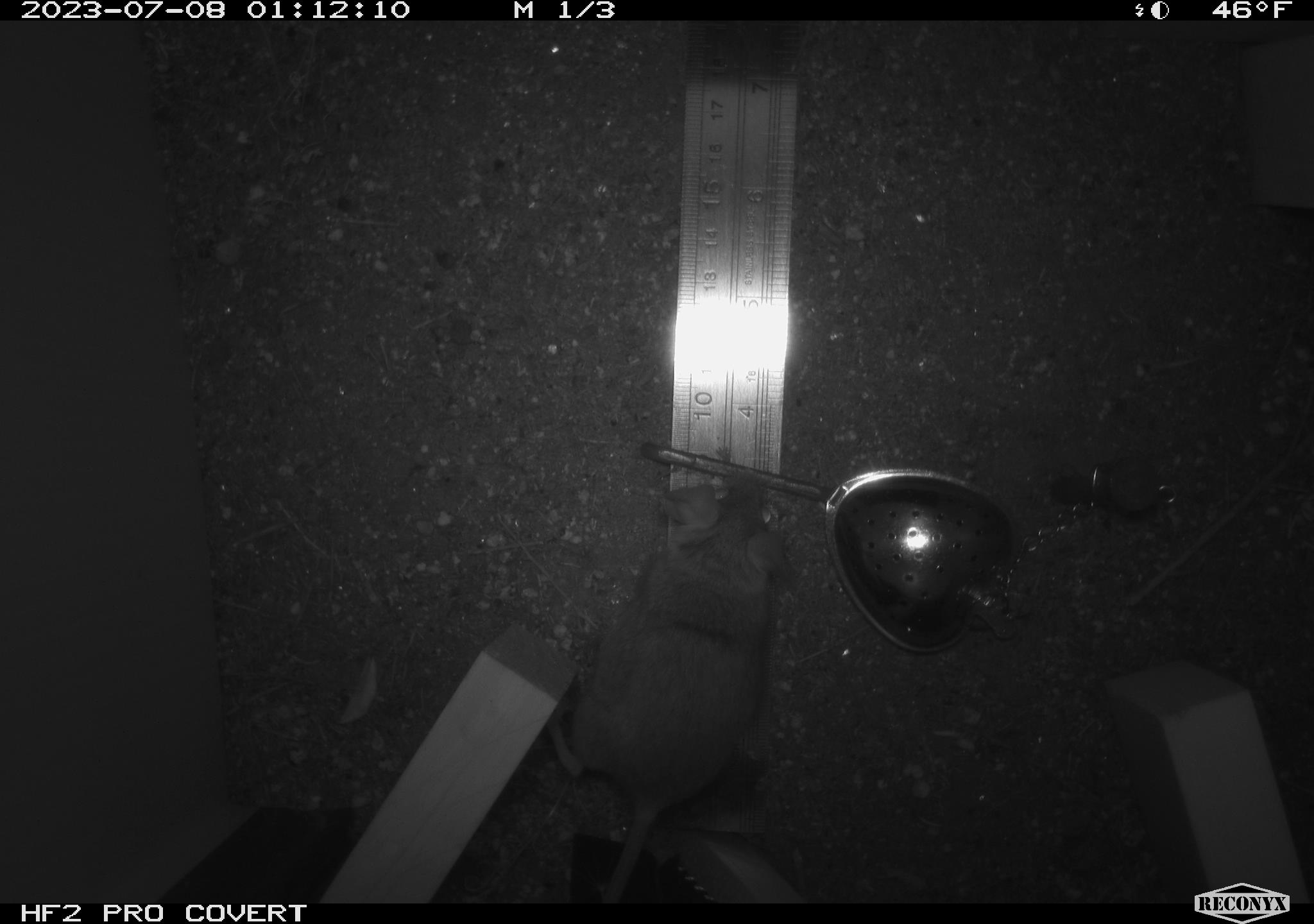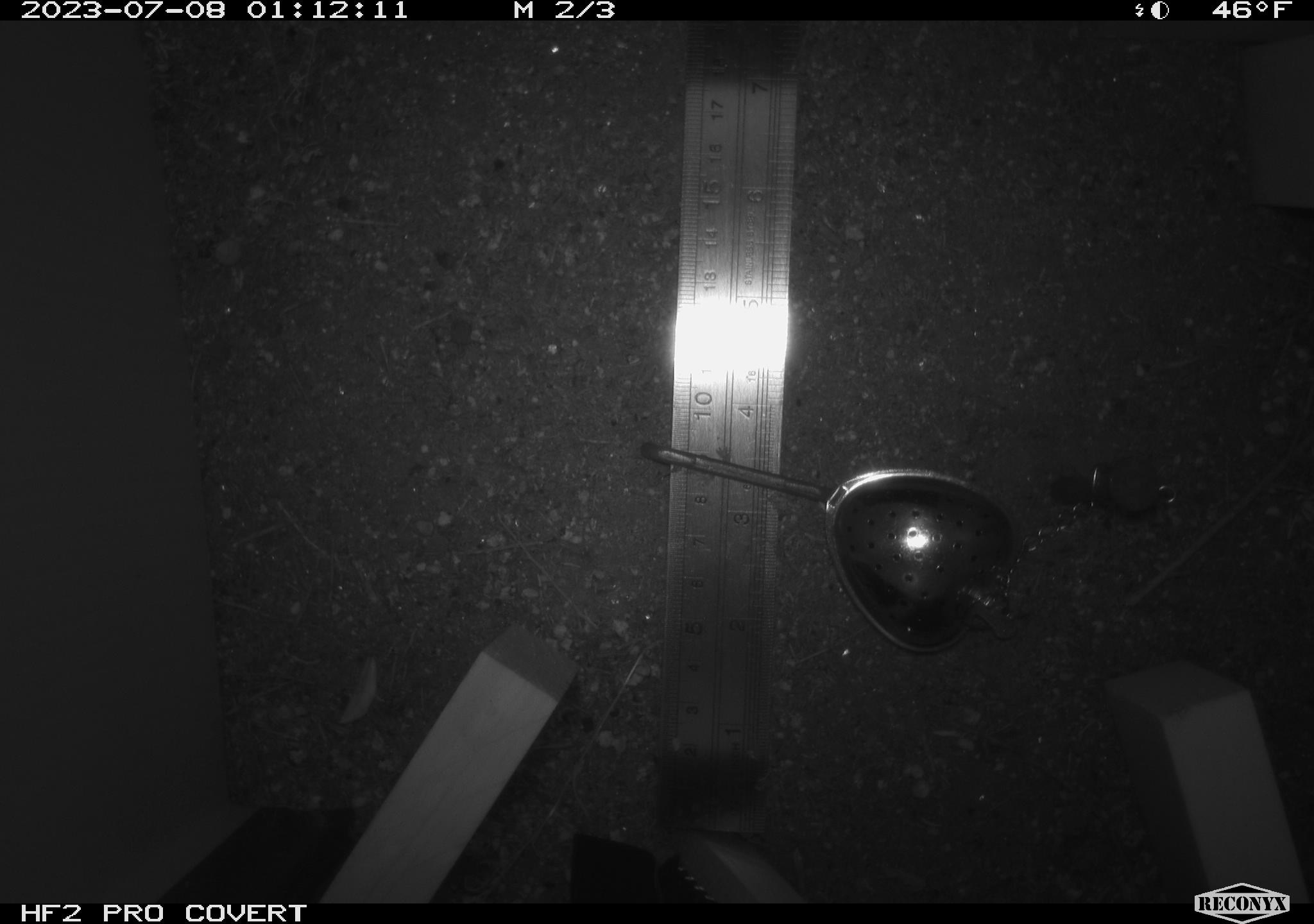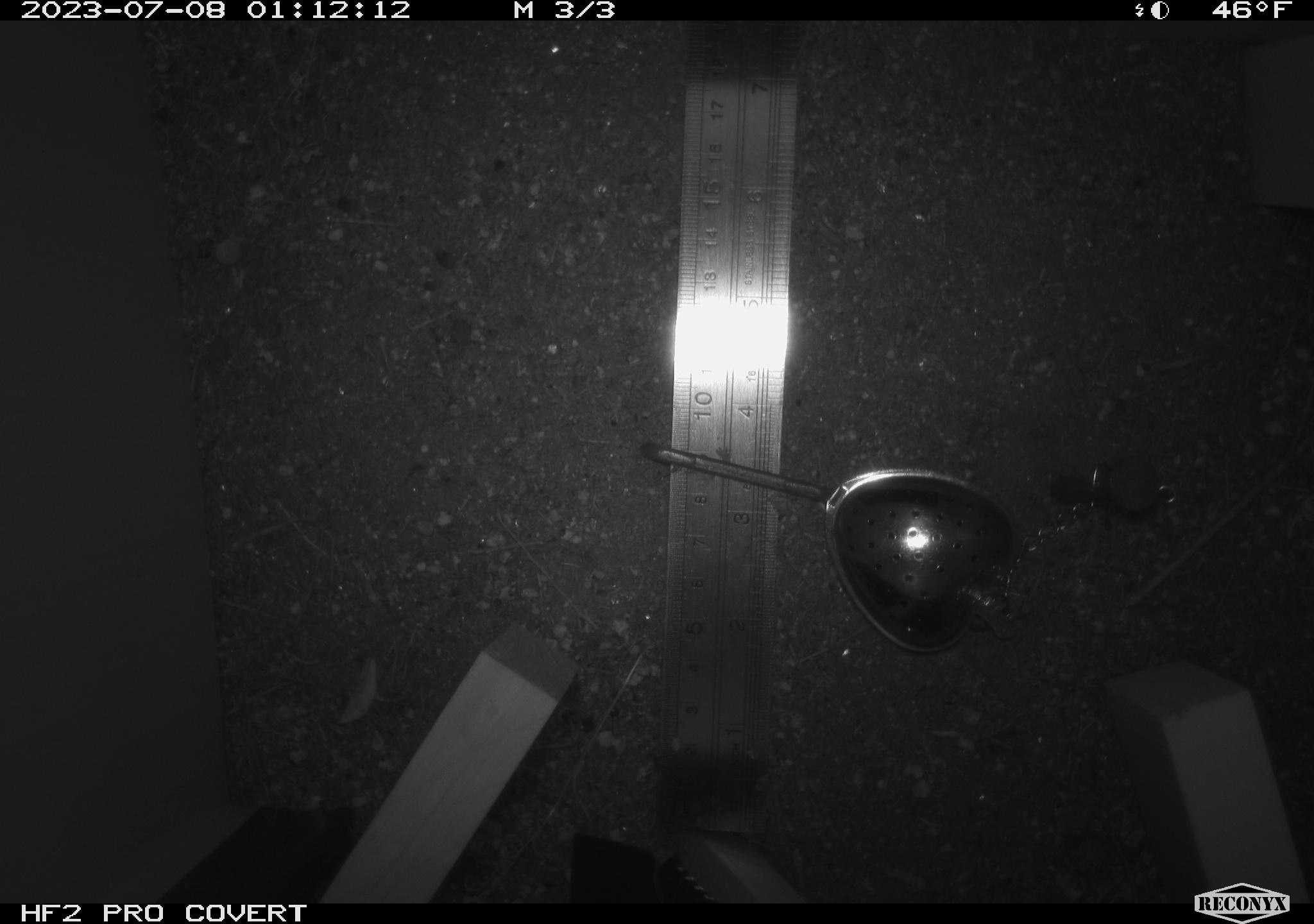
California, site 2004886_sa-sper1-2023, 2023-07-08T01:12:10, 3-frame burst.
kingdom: Animalia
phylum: Chordata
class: Mammalia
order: Rodentia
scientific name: Rodentia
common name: mouse species